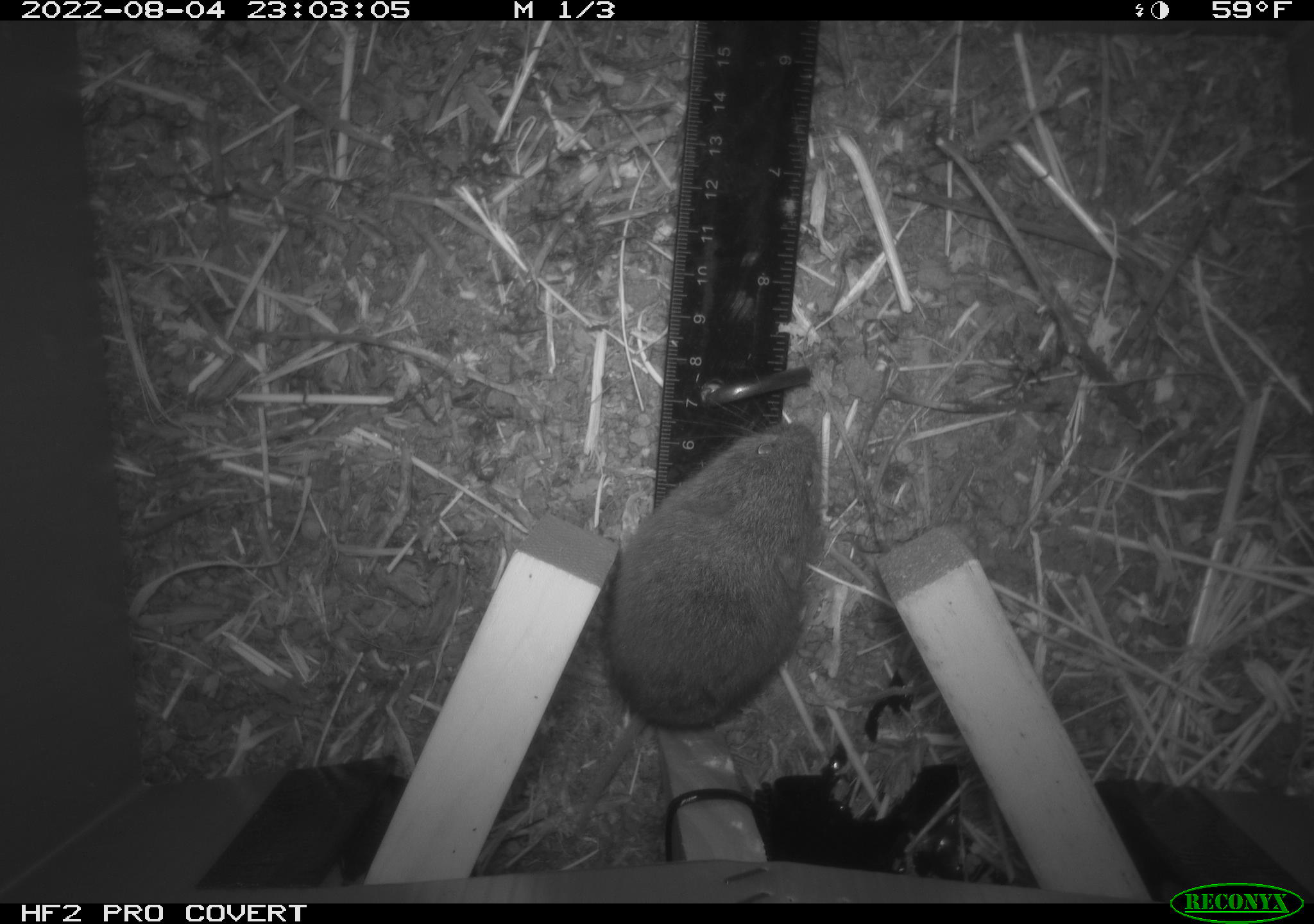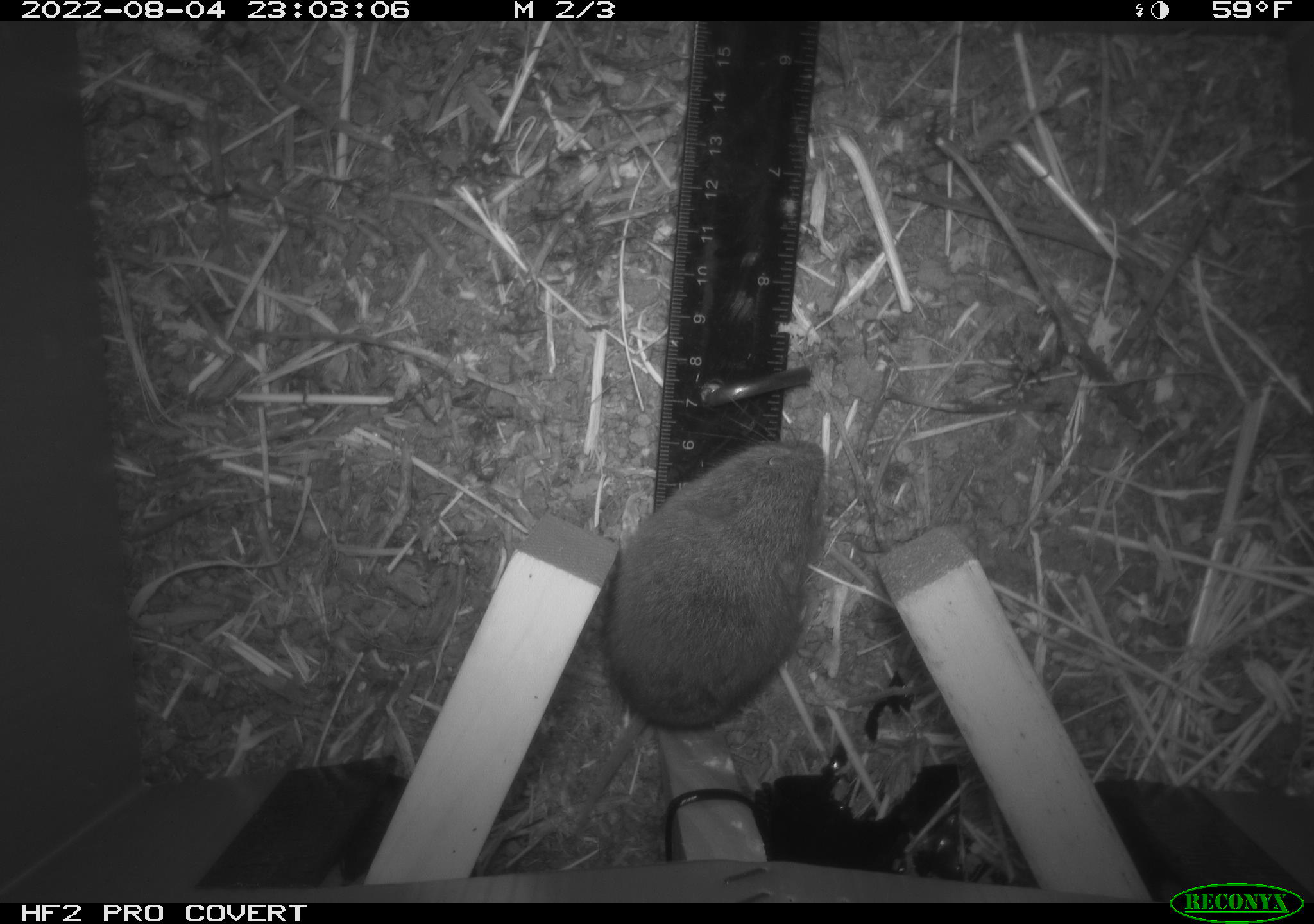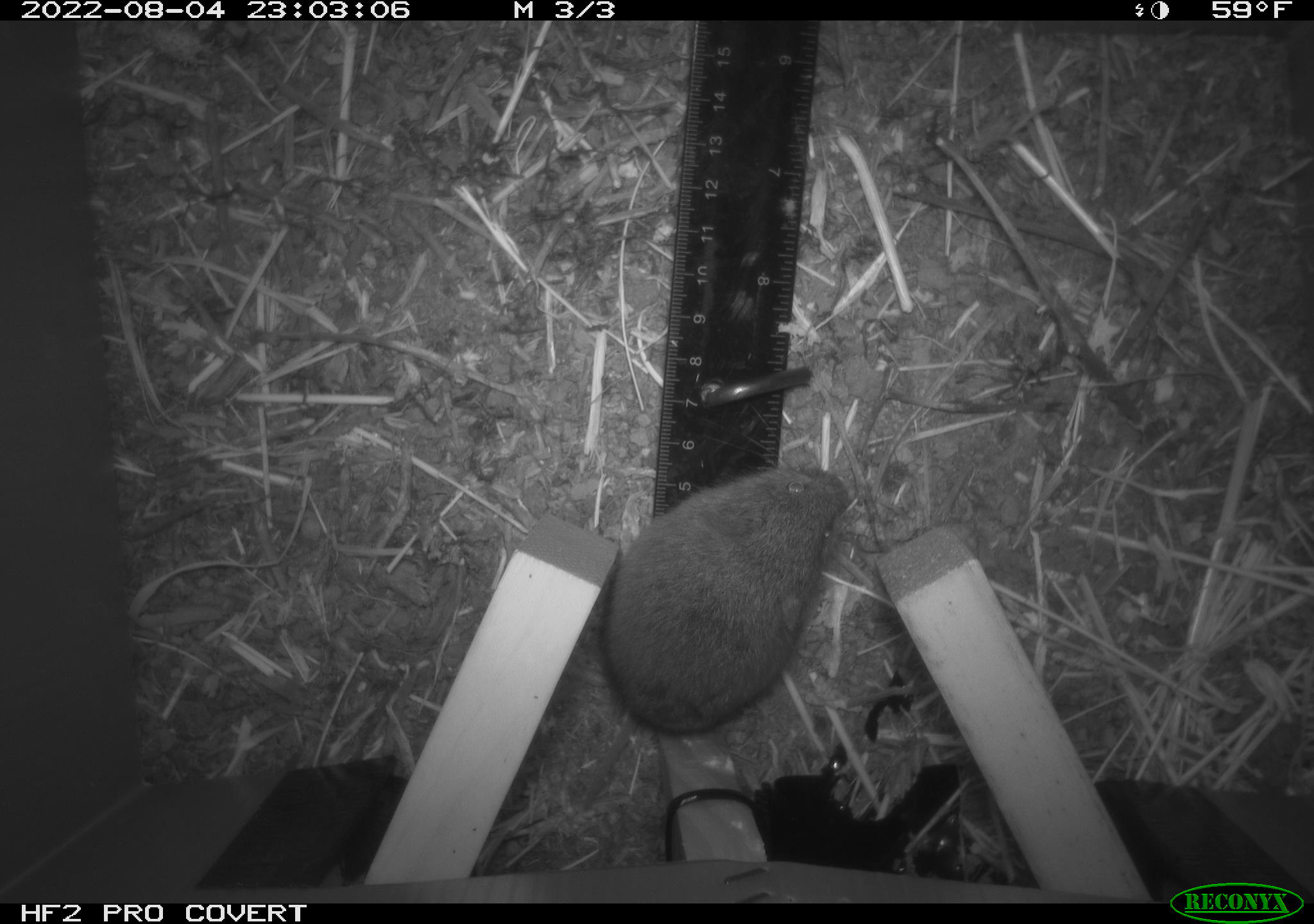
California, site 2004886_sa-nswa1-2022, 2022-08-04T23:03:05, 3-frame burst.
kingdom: Animalia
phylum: Chordata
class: Mammalia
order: Rodentia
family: Cricetidae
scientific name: Cricetidae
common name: hamsters, voles, lemmings, and allies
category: cricetidae family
Cricetidae family (hamsters, voles, lemmings, and allies) (Cricetidae).